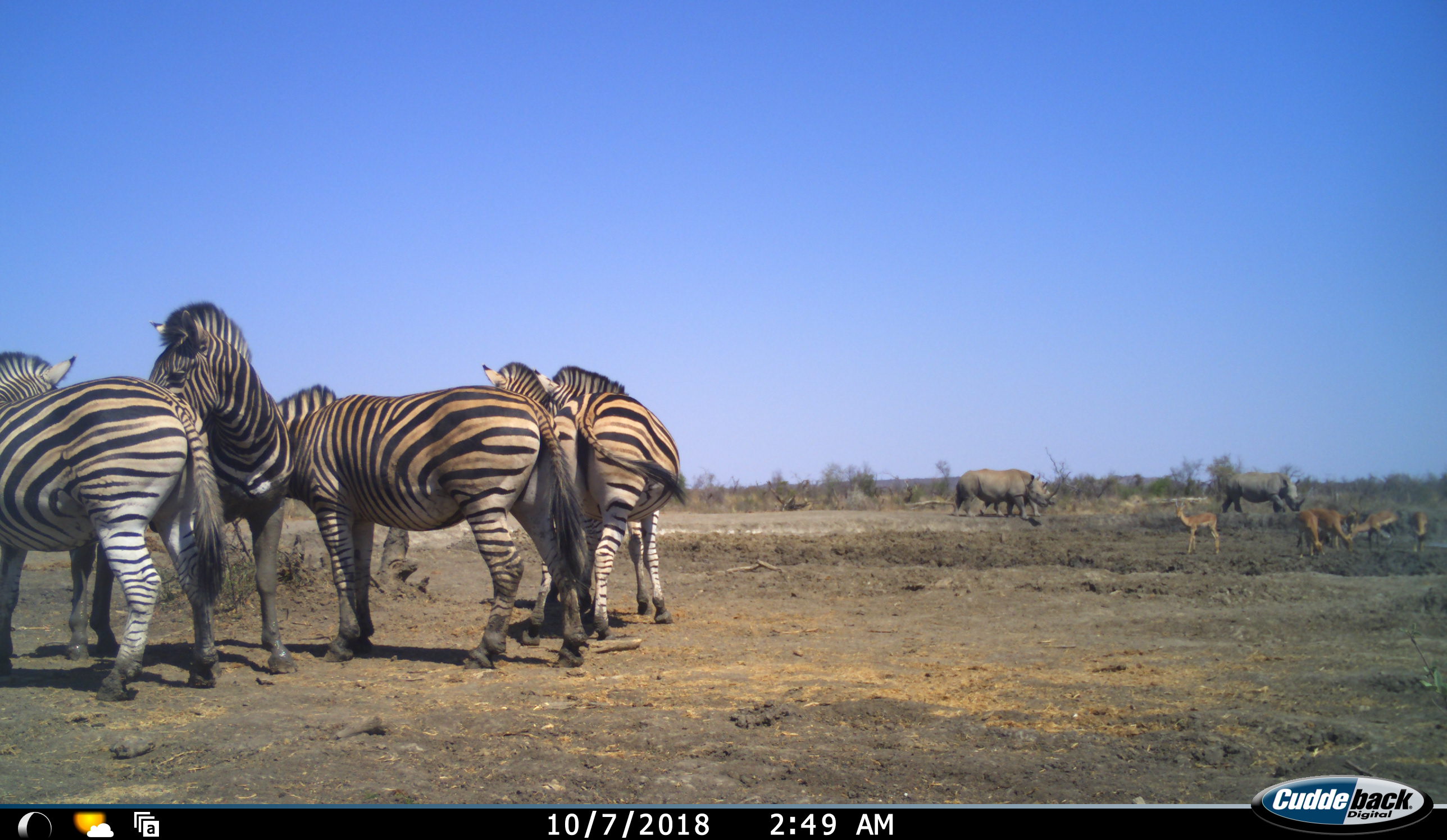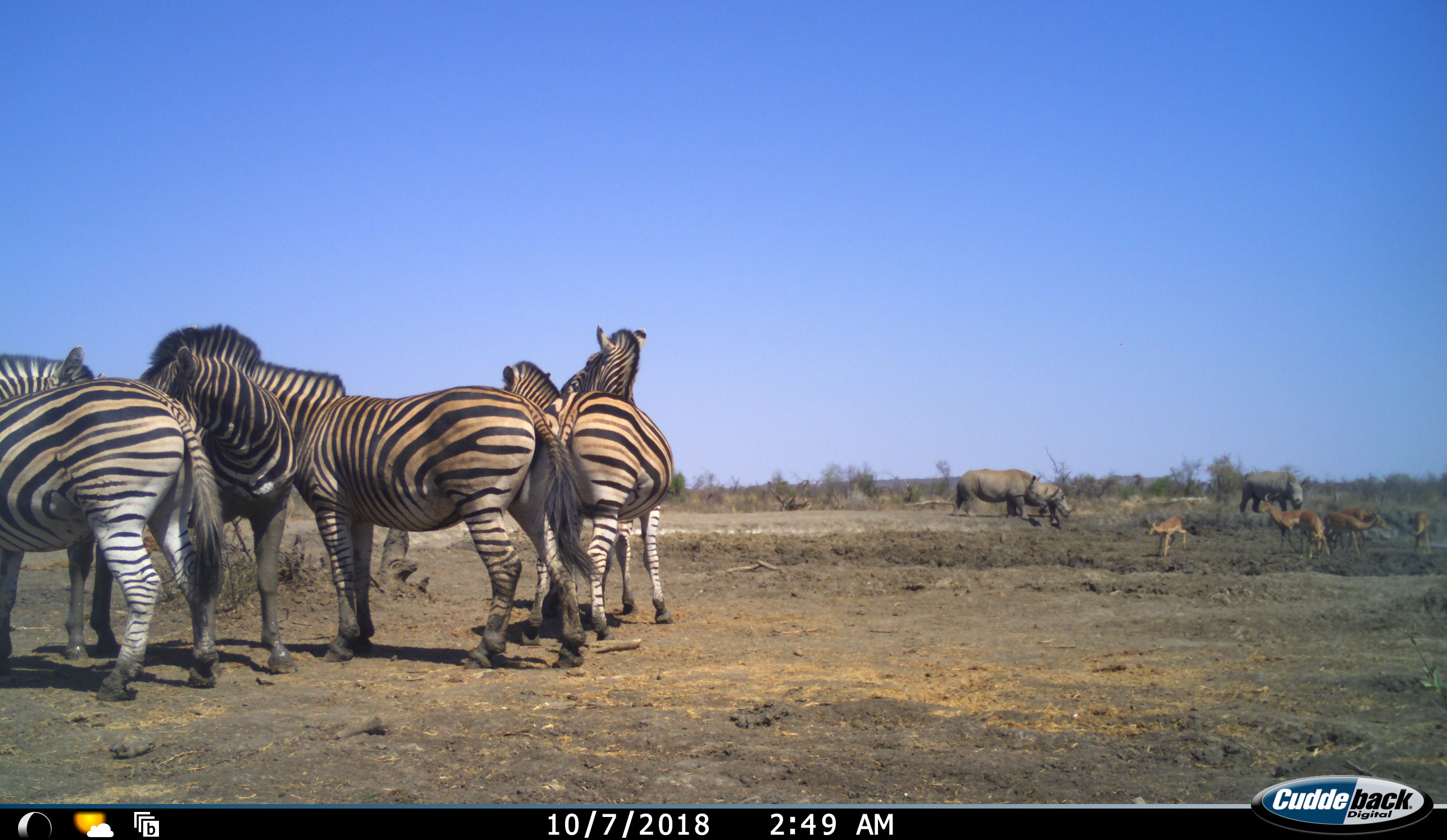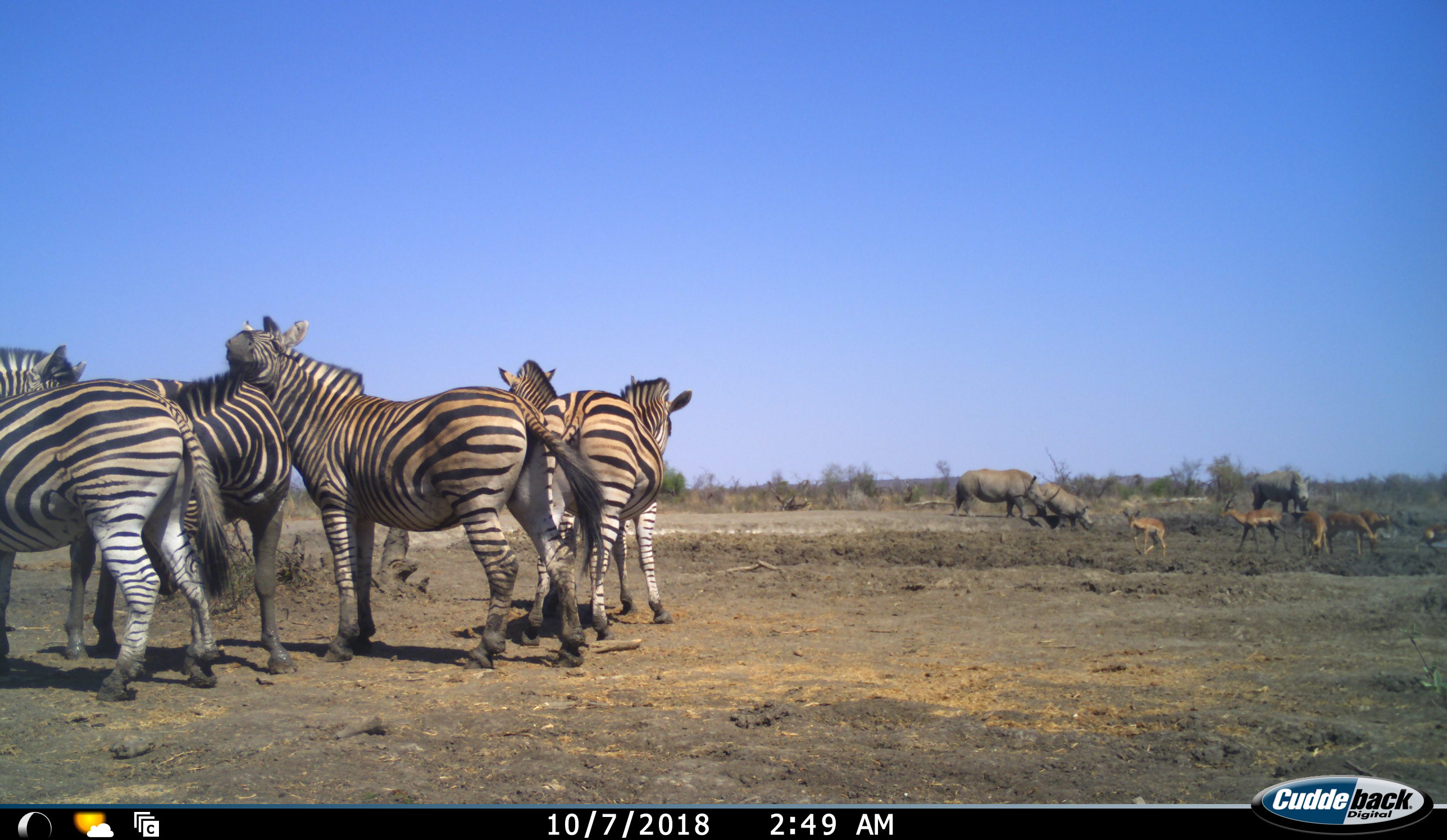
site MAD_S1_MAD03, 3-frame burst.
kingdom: Animalia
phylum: Chordata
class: Mammalia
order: Artiodactyla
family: Bovidae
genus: Aepyceros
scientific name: Aepyceros melampus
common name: impala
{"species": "impala (Aepyceros melampus)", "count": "6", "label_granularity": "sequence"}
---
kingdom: Animalia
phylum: Chordata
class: Mammalia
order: Perissodactyla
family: Rhinocerotidae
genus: Ceratotherium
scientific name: Ceratotherium simum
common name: white rhinoceros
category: rhinoceroswhite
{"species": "rhinoceroswhite (white rhinoceros) (Ceratotherium simum)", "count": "3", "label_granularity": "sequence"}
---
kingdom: Animalia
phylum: Chordata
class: Mammalia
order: Perissodactyla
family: Equidae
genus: Equus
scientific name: Equus quagga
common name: plains zebra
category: zebraplains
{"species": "zebraplains (plains zebra) (Equus quagga)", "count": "5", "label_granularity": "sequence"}